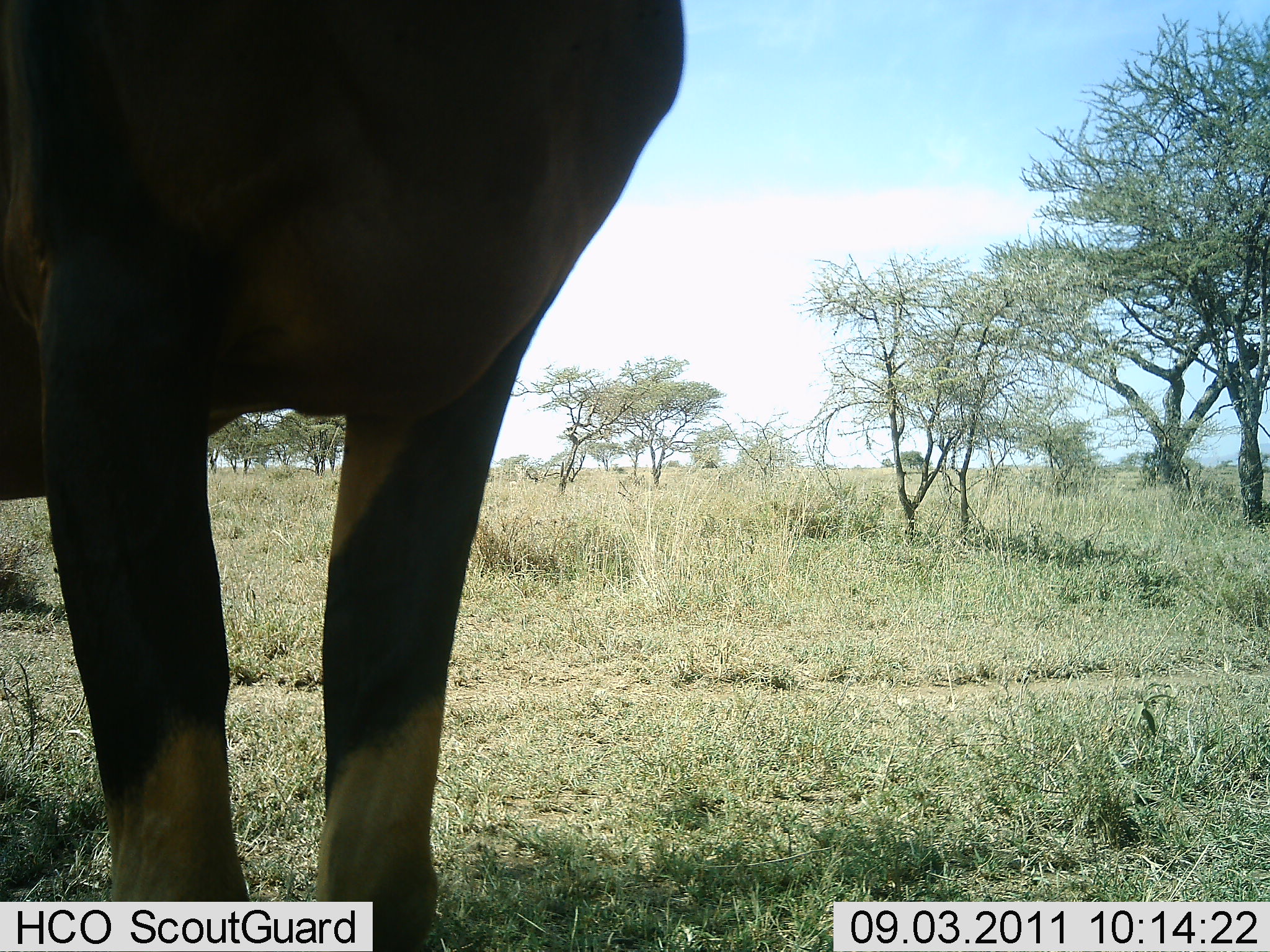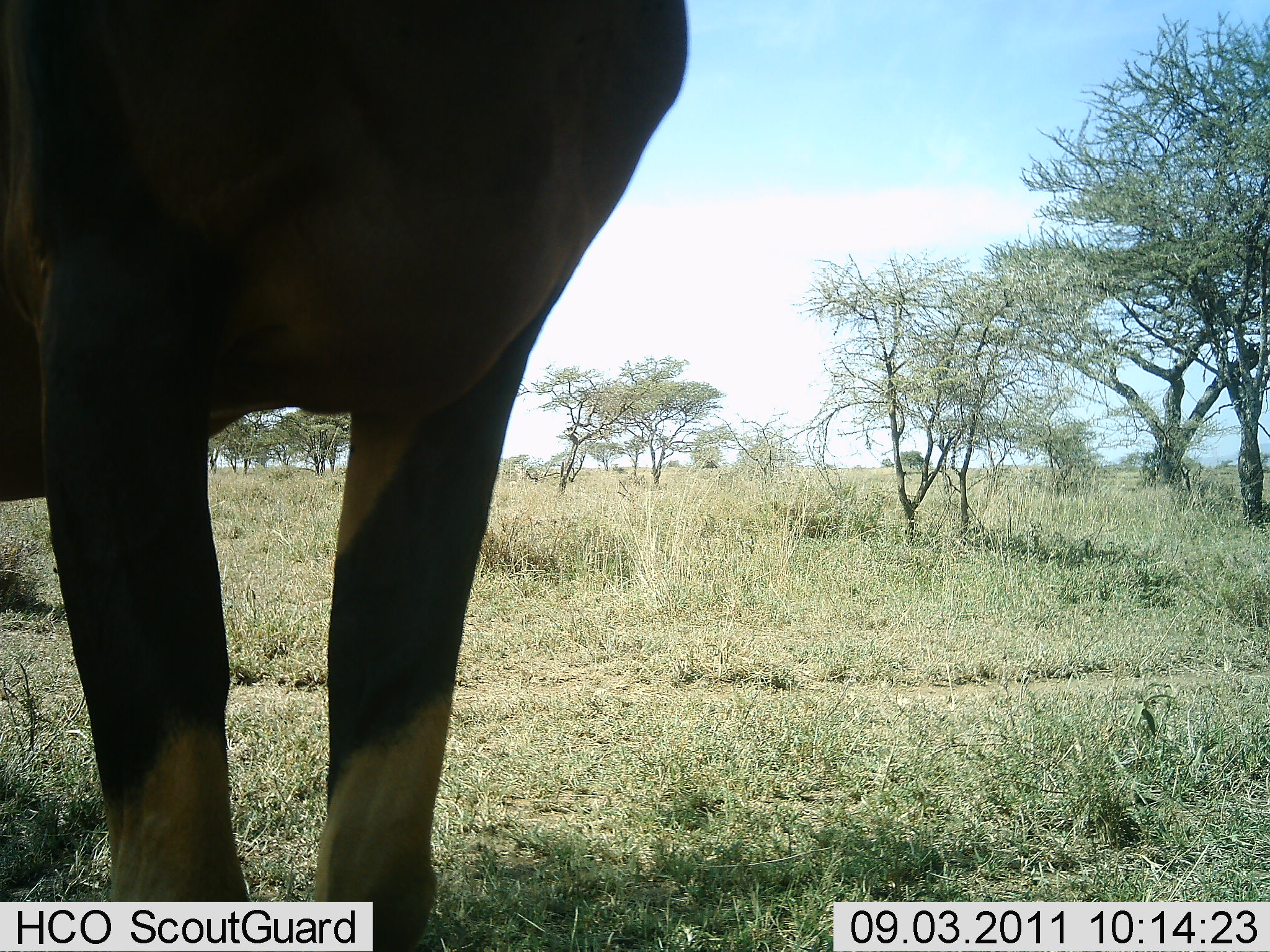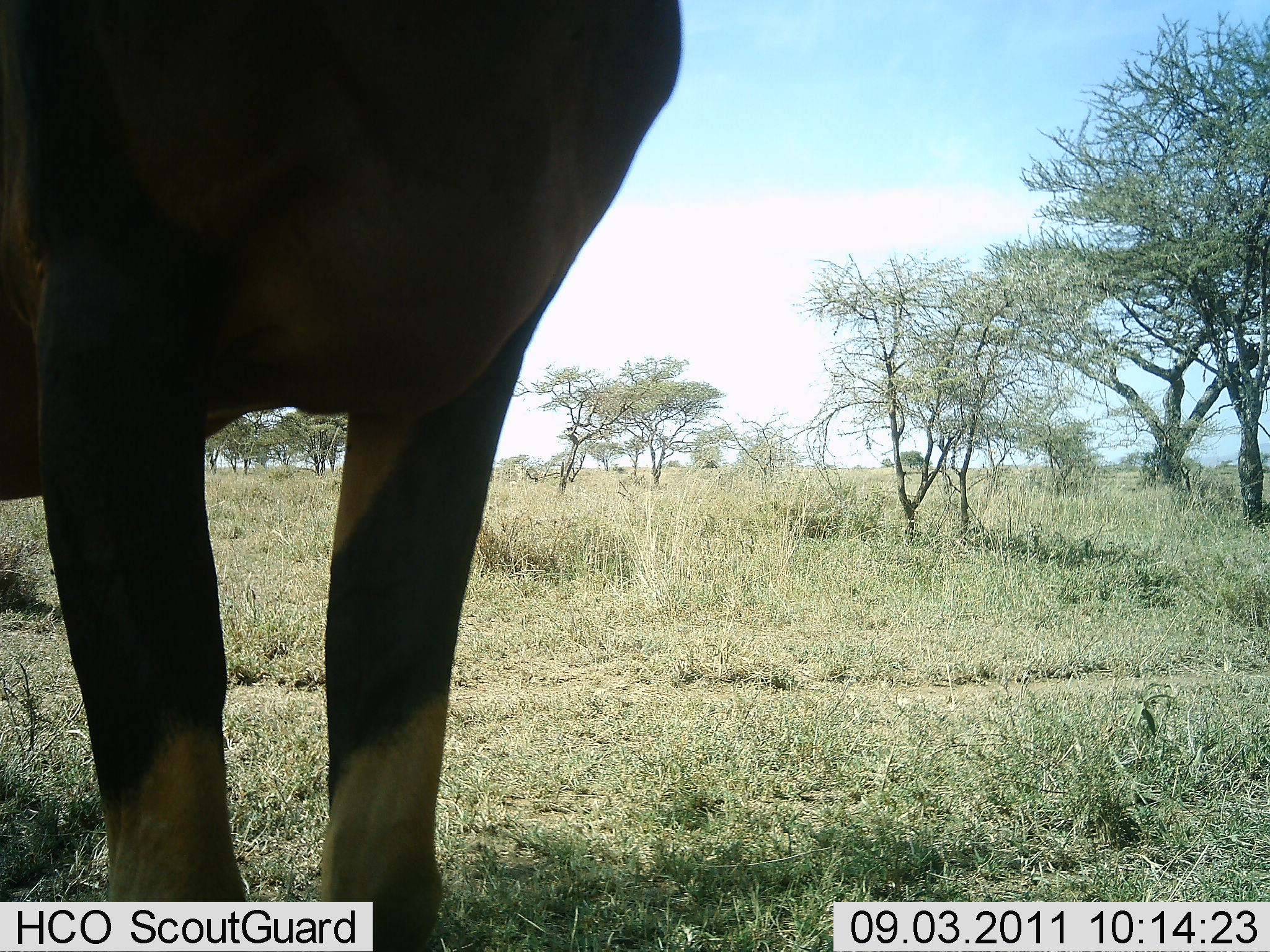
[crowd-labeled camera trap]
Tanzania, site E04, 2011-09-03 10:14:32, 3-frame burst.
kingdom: Animalia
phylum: Chordata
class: Mammalia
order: Artiodactyla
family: Bovidae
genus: Damaliscus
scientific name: Damaliscus lunatus jimela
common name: topi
Topi (Damaliscus lunatus jimela), count 1. Behavior (volunteer vote fractions): standing 100%, resting 0%, moving 0%, interacting 0%. Young present (vote fraction): 0%. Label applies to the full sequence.